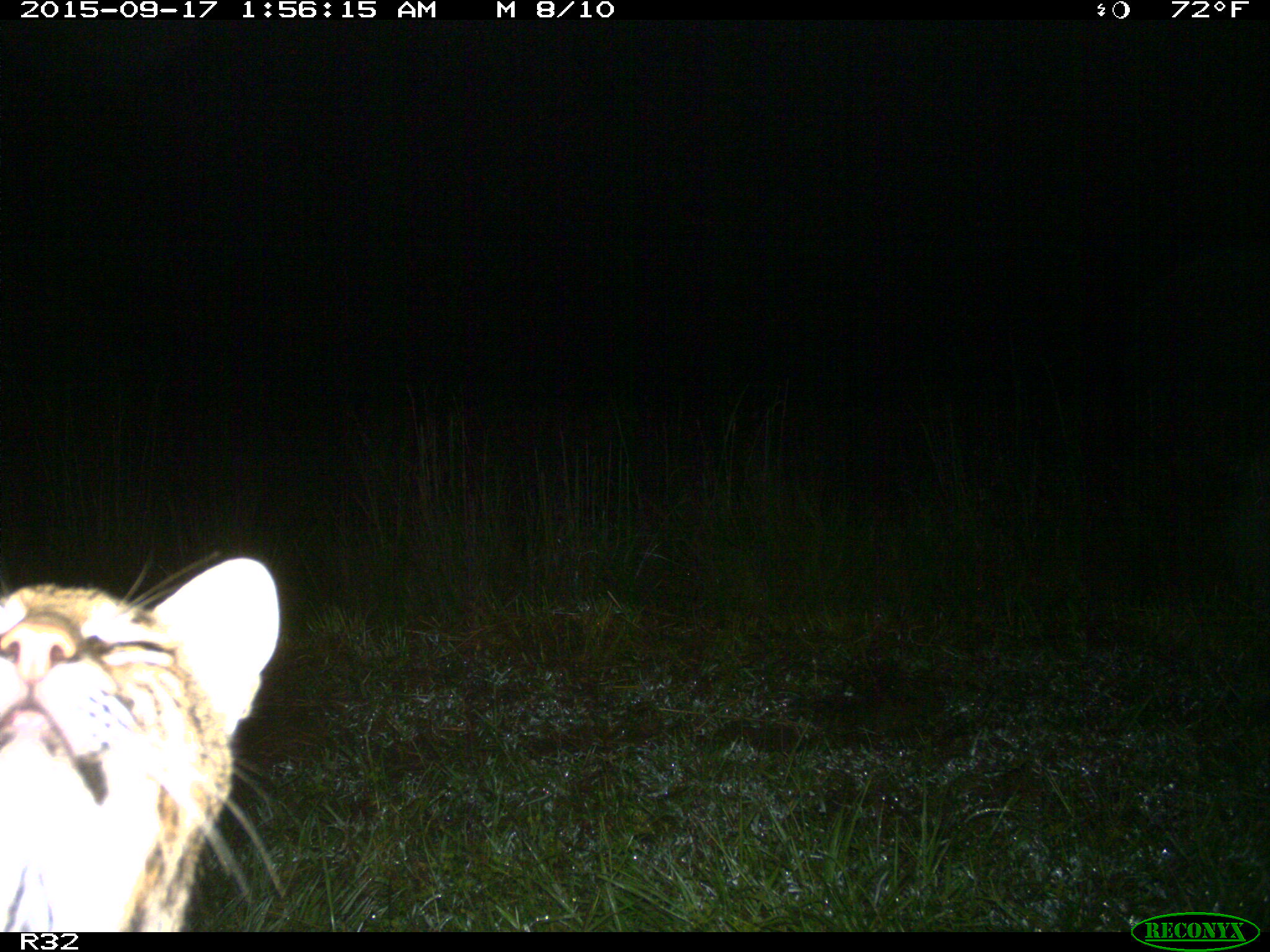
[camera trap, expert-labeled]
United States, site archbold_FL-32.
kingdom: Animalia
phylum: Chordata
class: Mammalia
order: Carnivora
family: Felidae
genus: Lynx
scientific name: Lynx rufus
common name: bobcat